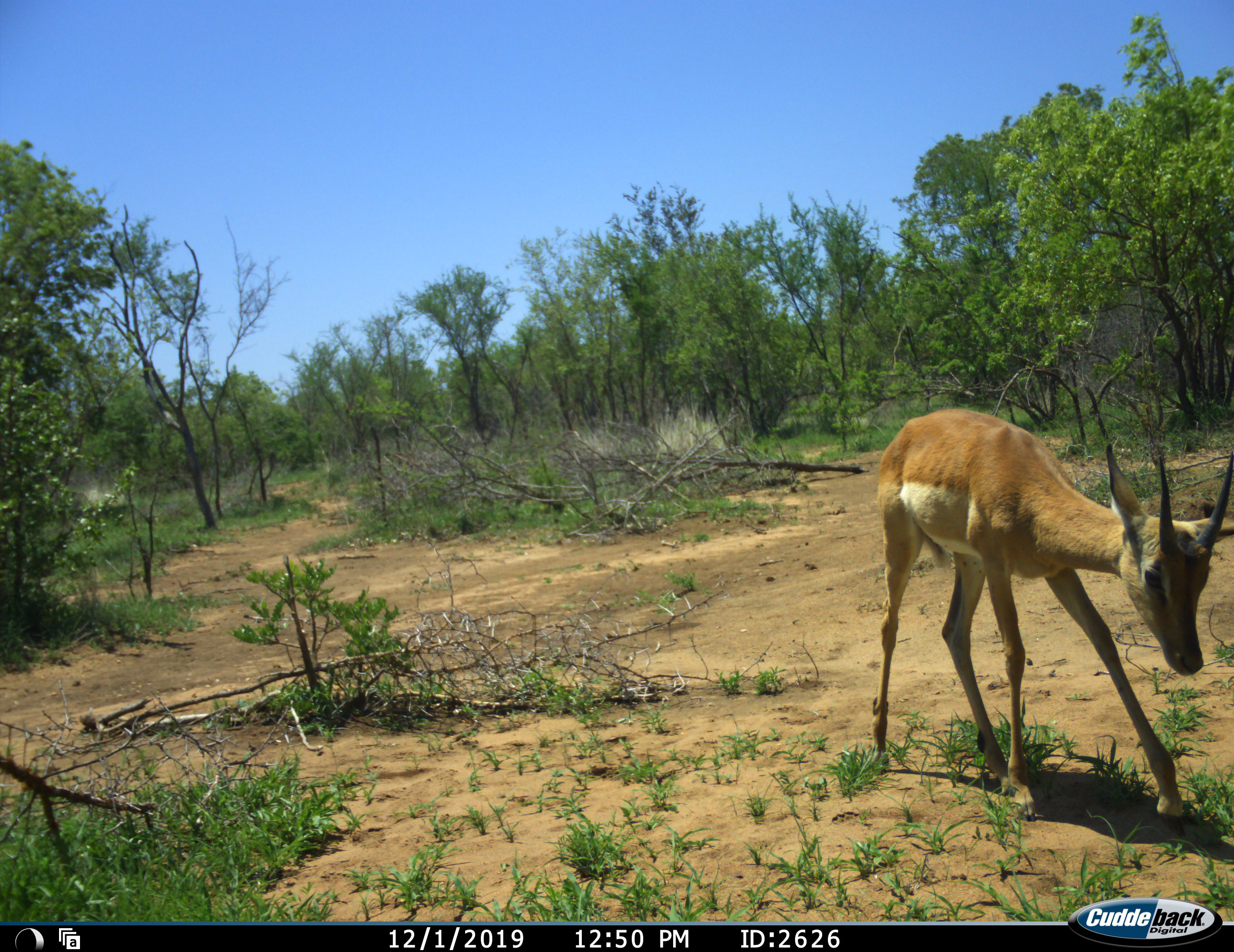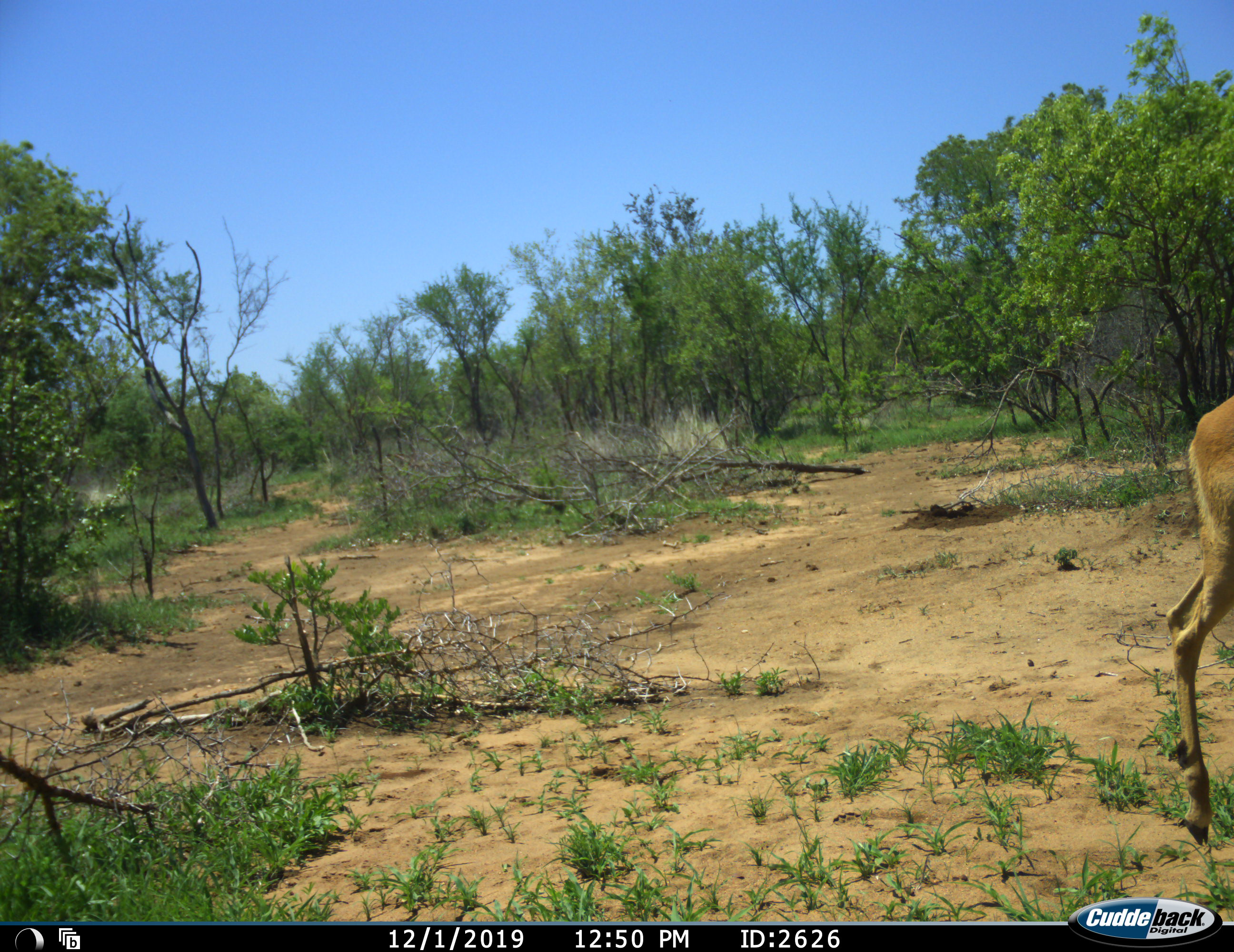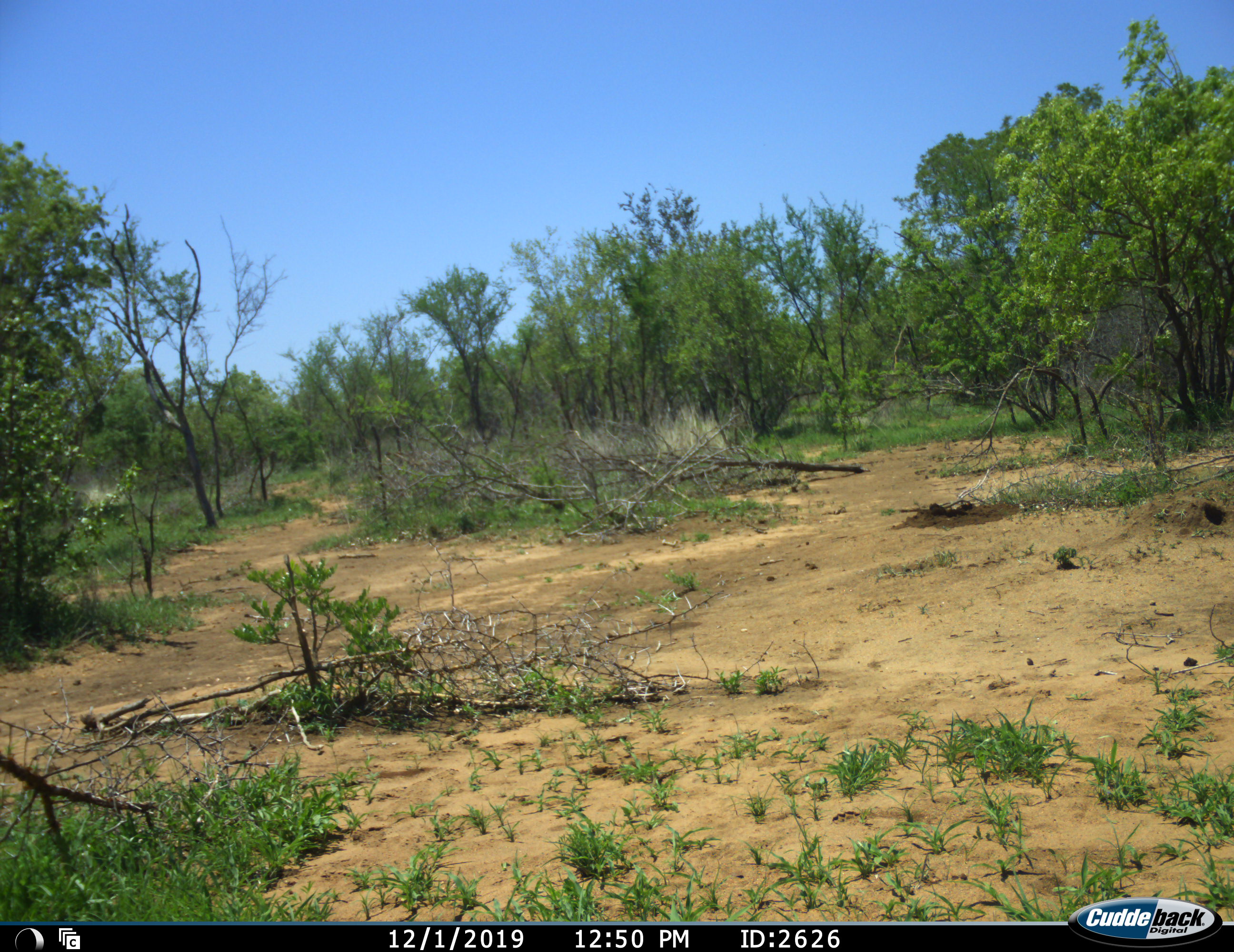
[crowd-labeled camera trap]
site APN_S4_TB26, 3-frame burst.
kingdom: Animalia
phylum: Chordata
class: Mammalia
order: Artiodactyla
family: Bovidae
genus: Aepyceros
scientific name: Aepyceros melampus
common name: impala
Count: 1.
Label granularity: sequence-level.